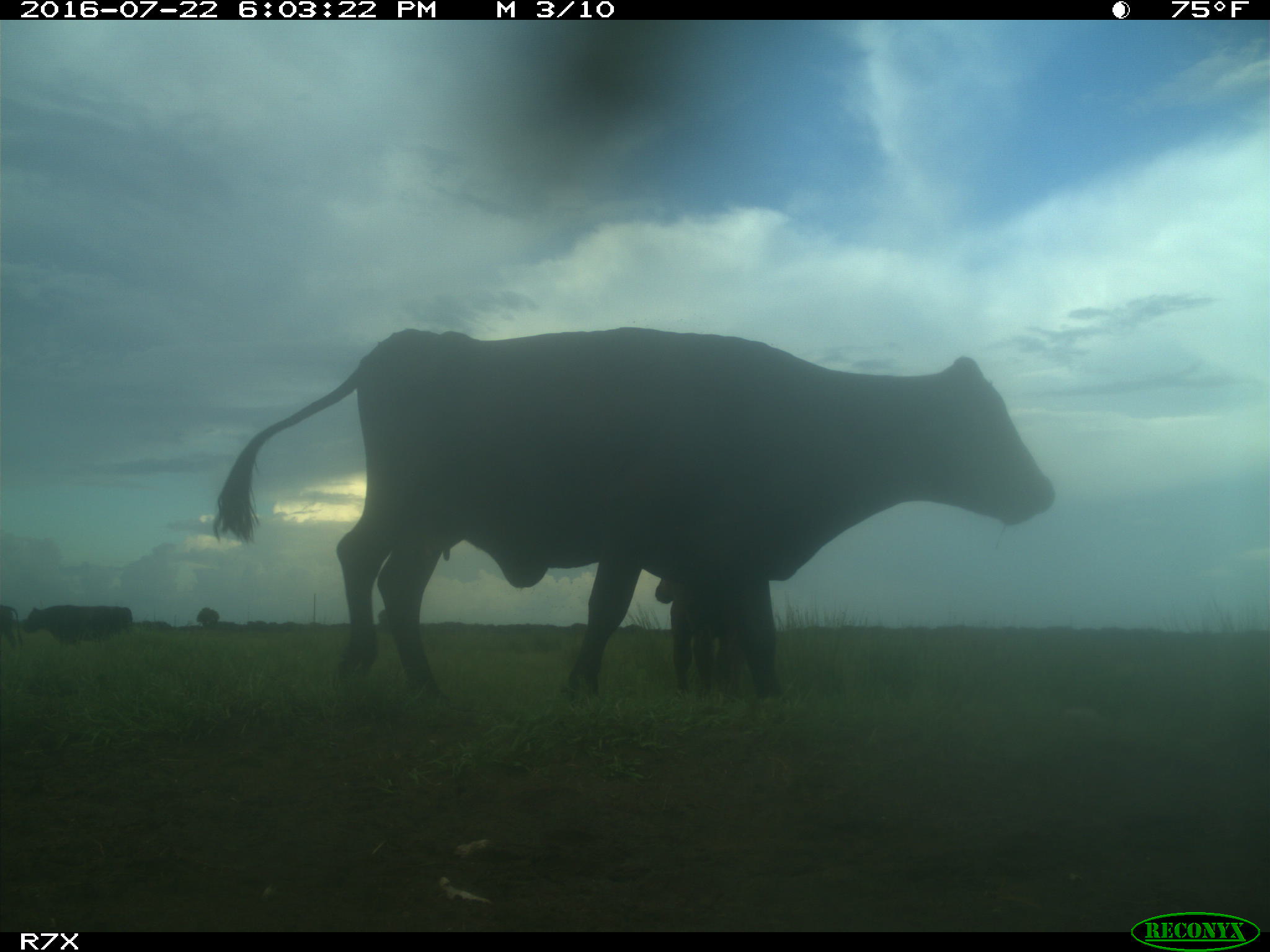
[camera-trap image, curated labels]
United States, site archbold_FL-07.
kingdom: Animalia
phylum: Chordata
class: Mammalia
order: Artiodactyla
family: Bovidae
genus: Bos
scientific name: Bos taurus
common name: domestic cow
Bos taurus (domestic cow).